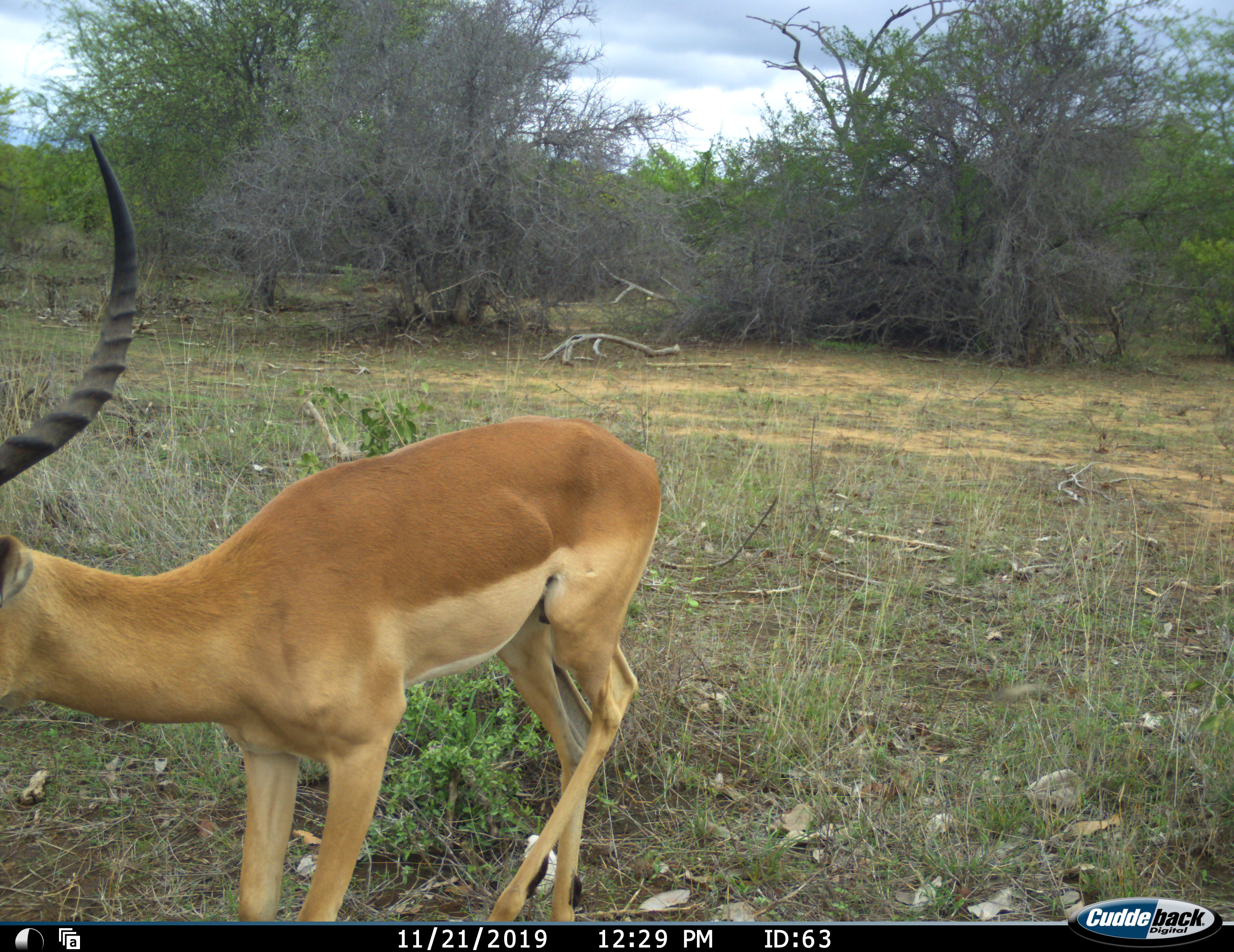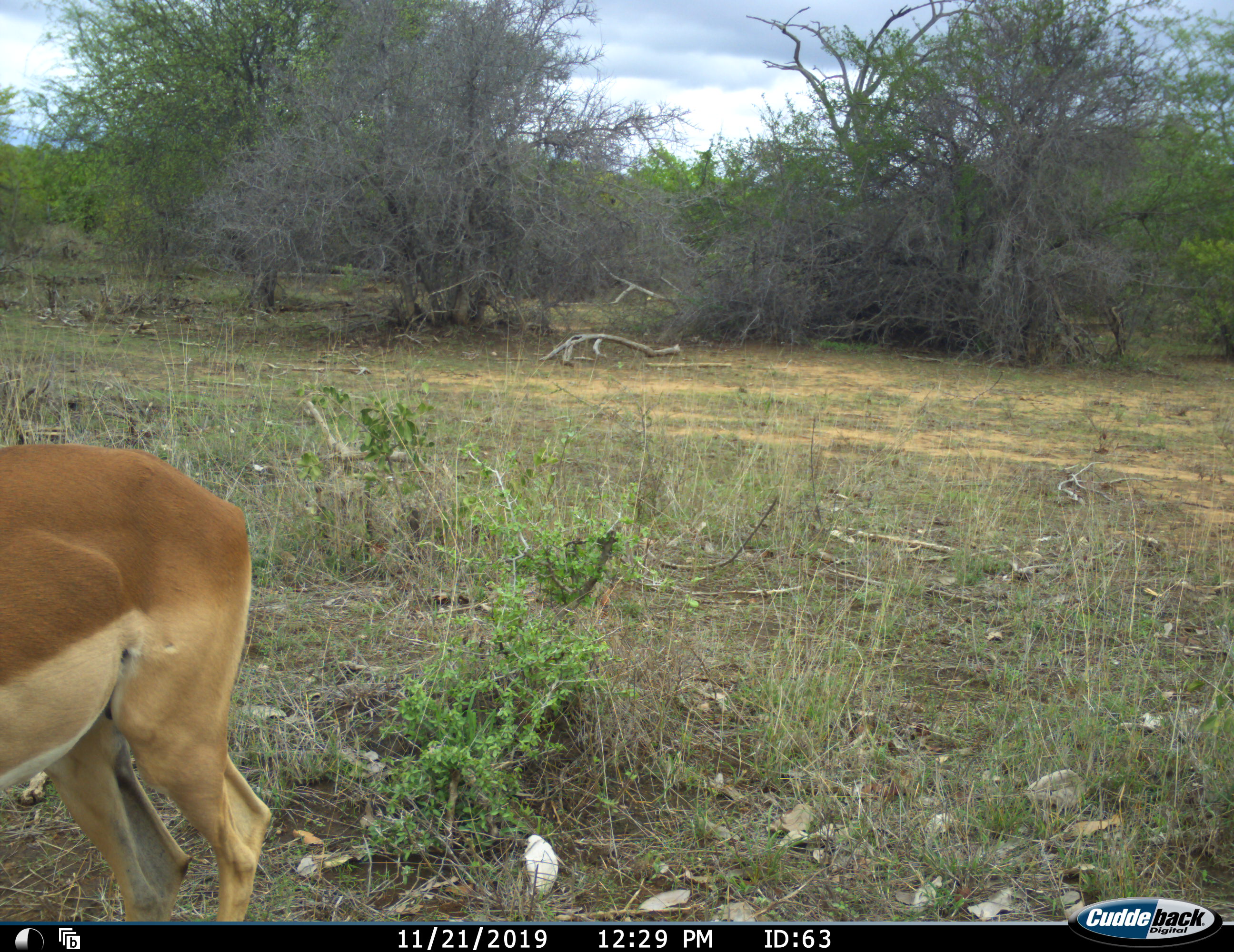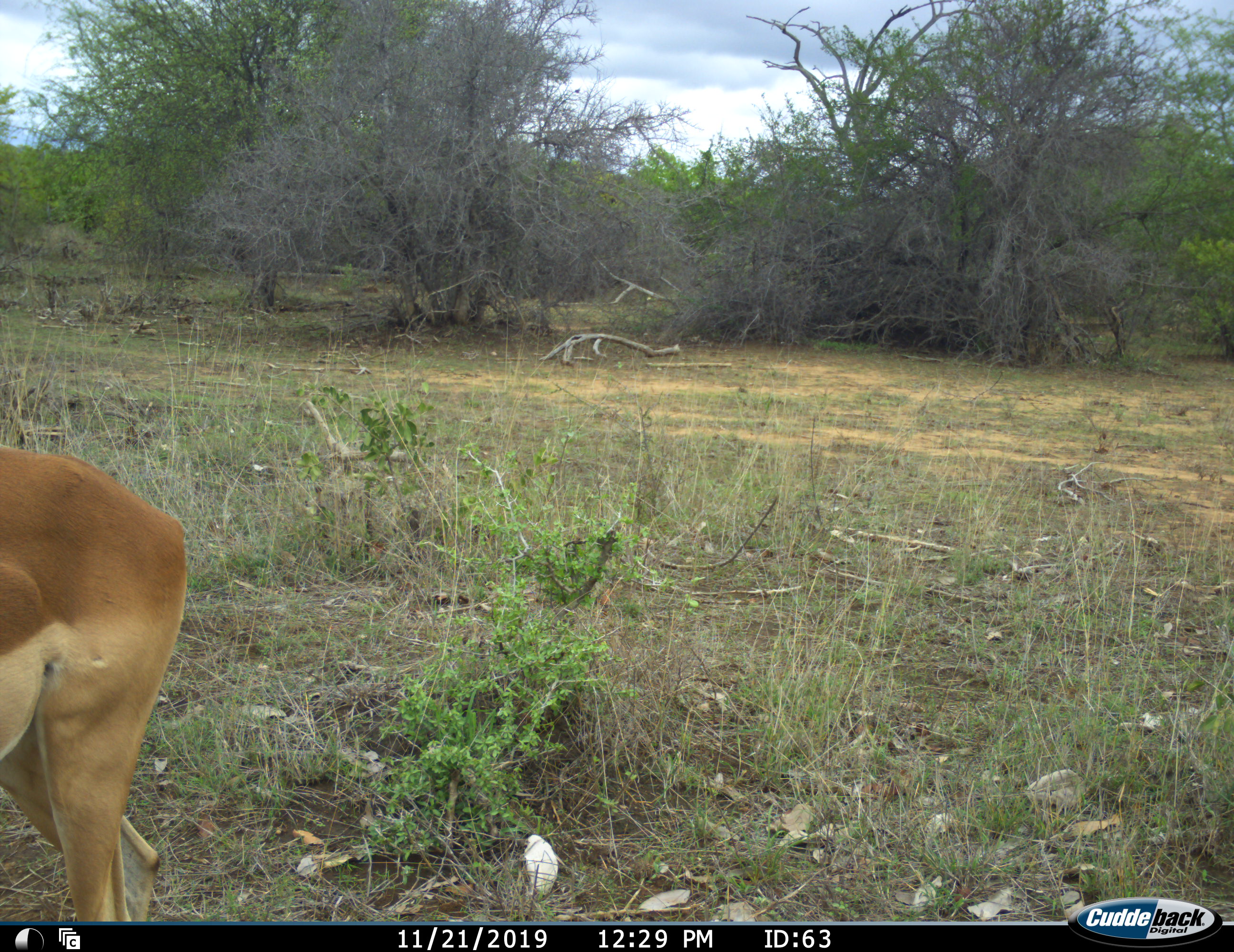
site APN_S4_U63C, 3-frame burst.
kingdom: Animalia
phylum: Chordata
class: Mammalia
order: Artiodactyla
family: Bovidae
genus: Aepyceros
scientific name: Aepyceros melampus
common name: impala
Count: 1.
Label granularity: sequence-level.